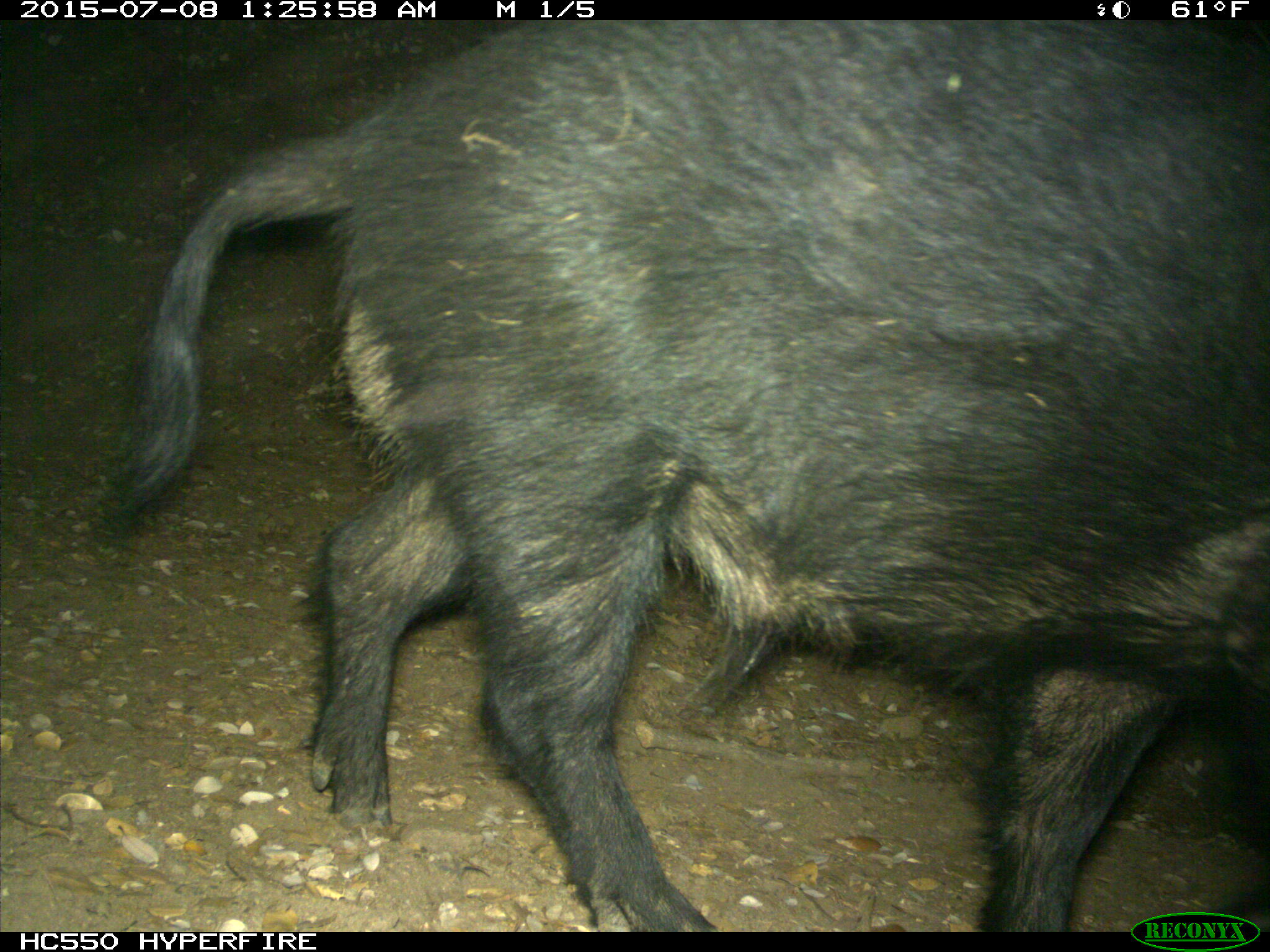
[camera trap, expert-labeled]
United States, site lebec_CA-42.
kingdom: Animalia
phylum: Chordata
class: Mammalia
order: Artiodactyla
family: Suidae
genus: Sus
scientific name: Sus scrofa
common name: wild boar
Sus scrofa (wild boar).